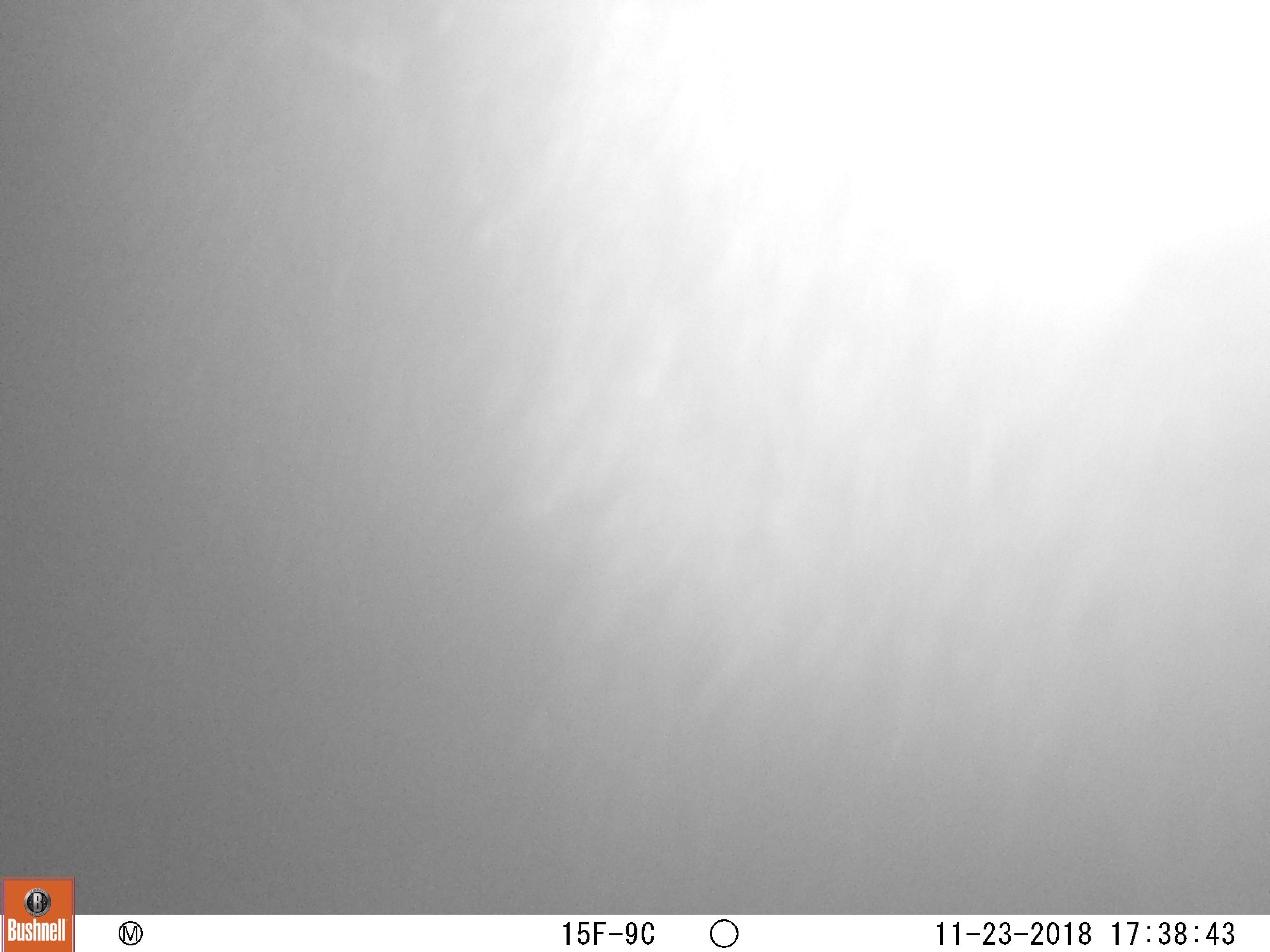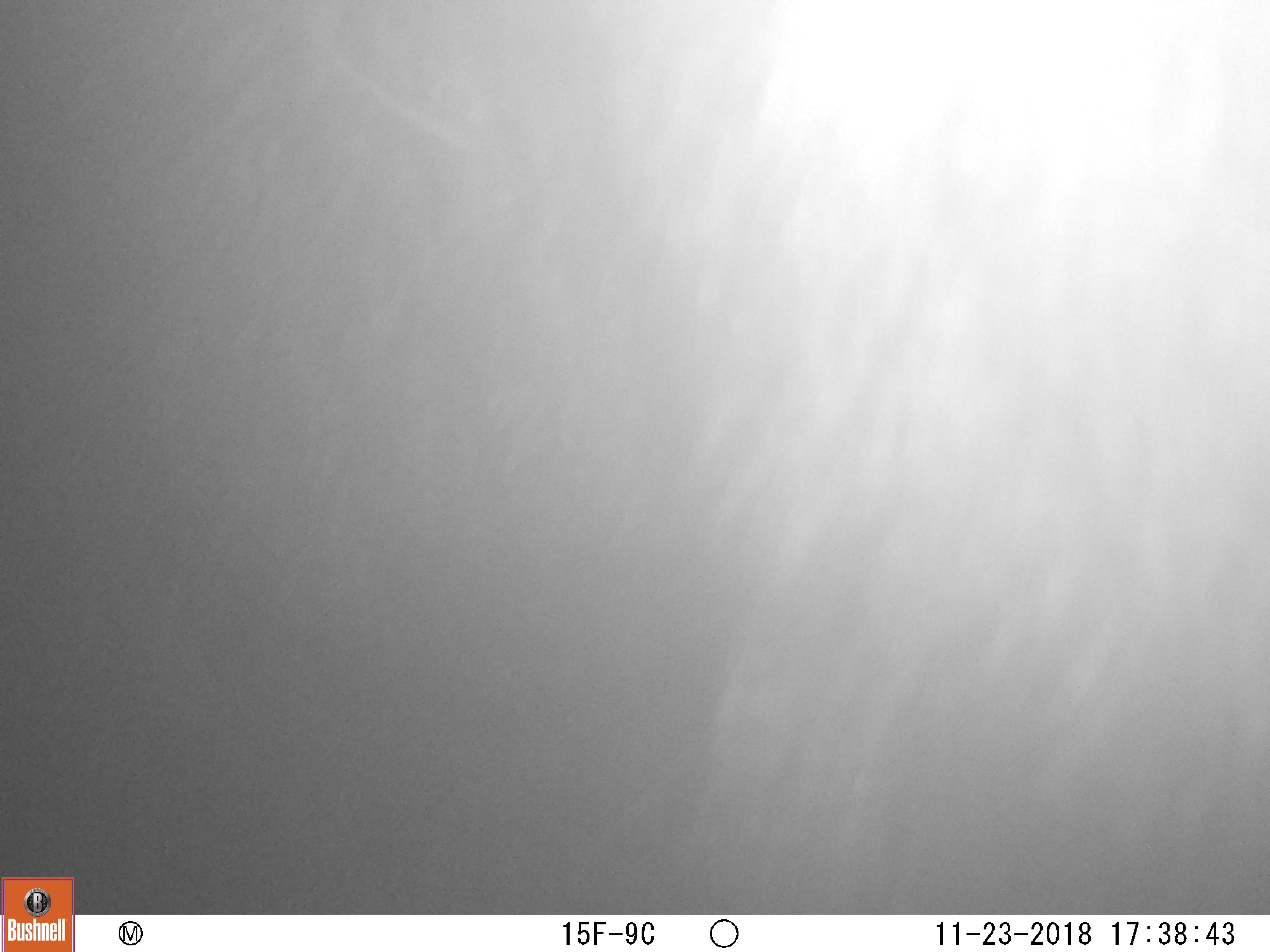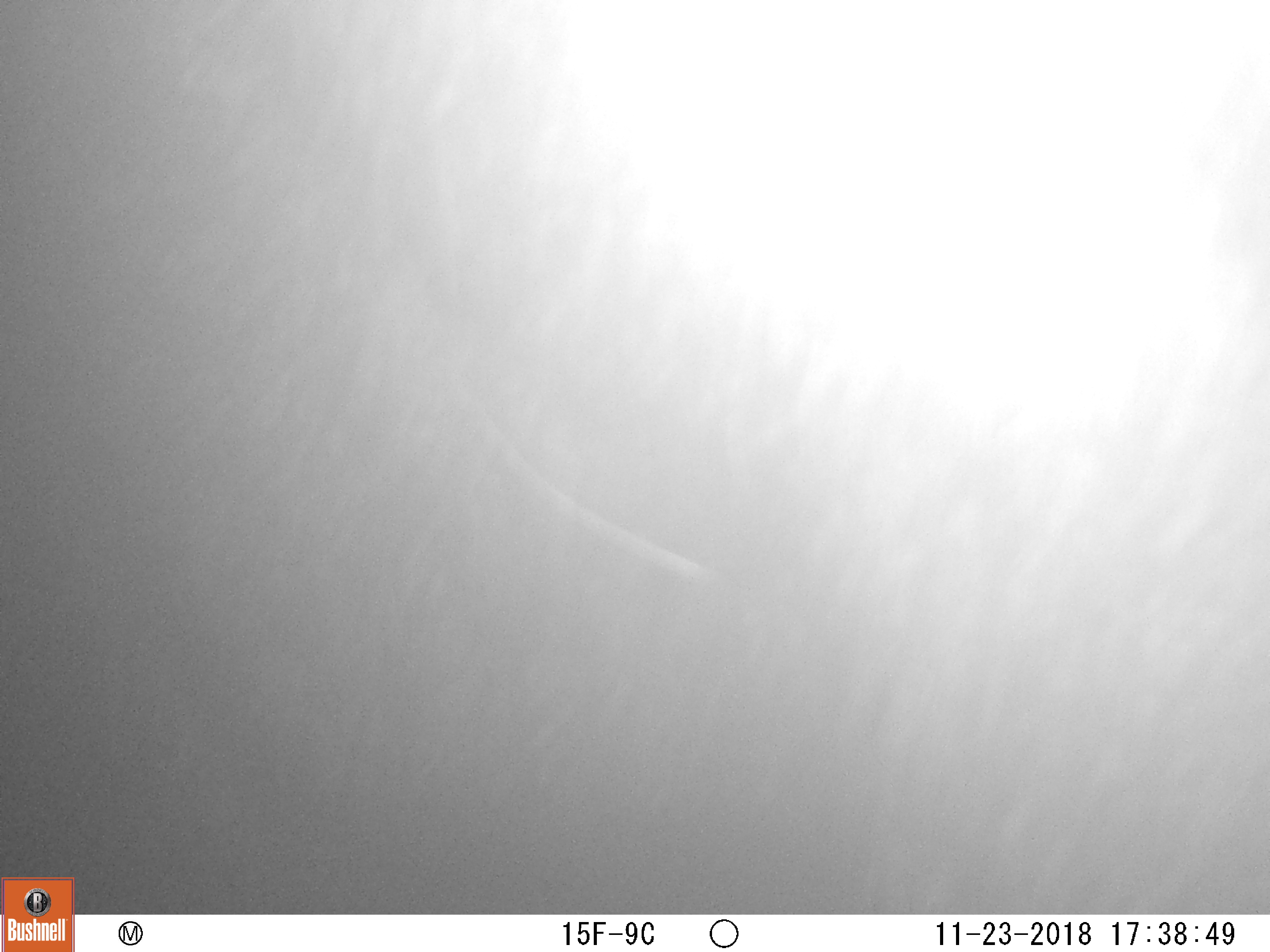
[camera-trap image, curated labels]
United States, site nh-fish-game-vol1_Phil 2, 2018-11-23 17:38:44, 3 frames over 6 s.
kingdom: Animalia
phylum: Chordata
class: Mammalia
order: Artiodactyla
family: Cervidae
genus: Alces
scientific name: Alces alces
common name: moose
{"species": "moose (Alces alces)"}